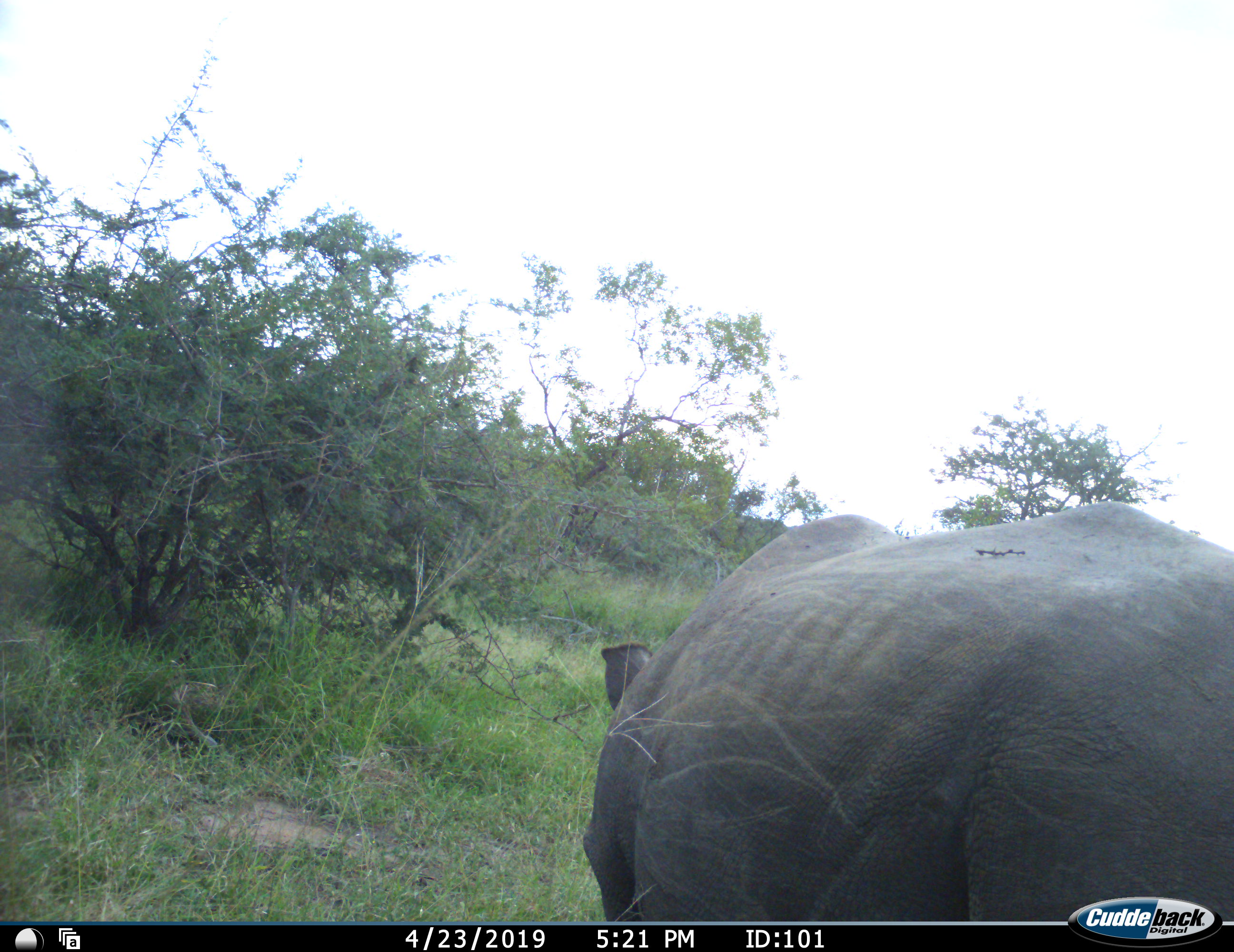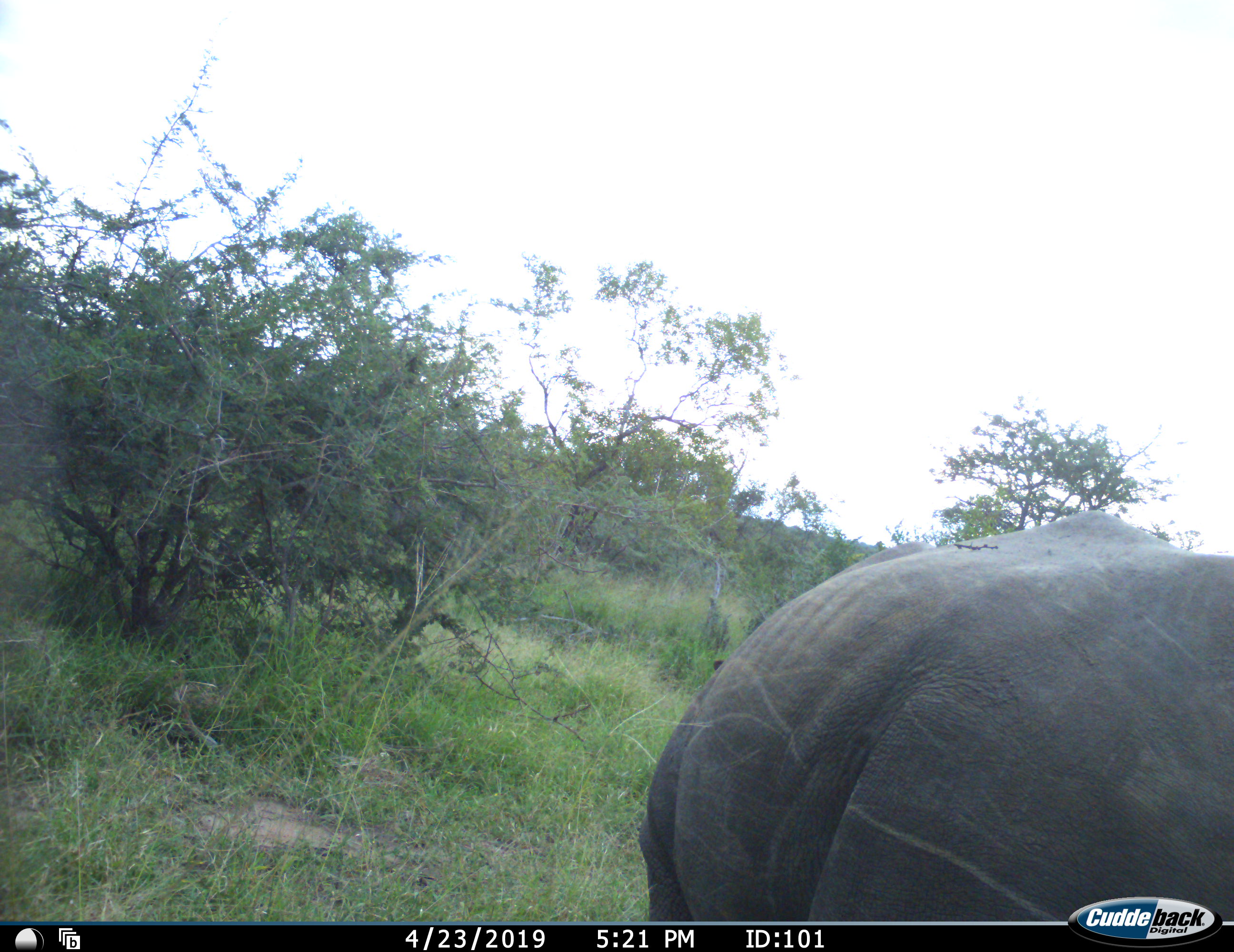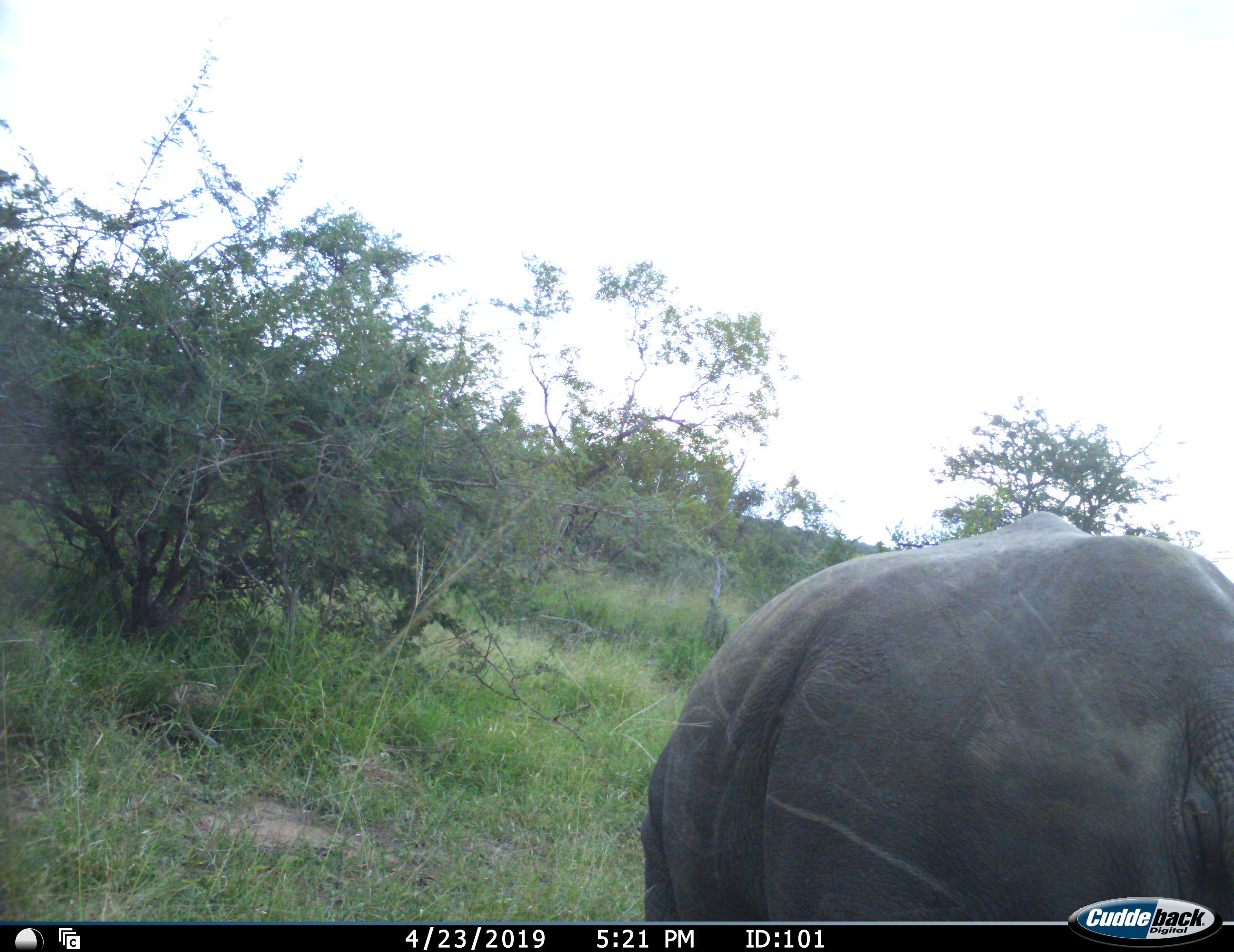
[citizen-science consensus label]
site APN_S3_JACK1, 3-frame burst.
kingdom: Animalia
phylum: Chordata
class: Mammalia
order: Perissodactyla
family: Rhinocerotidae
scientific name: Rhinocerotidae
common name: unknown rhinoceros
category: rhinocerosunknown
Rhinocerosunknown (unknown rhinoceros) (Rhinocerotidae), count 1. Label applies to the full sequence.